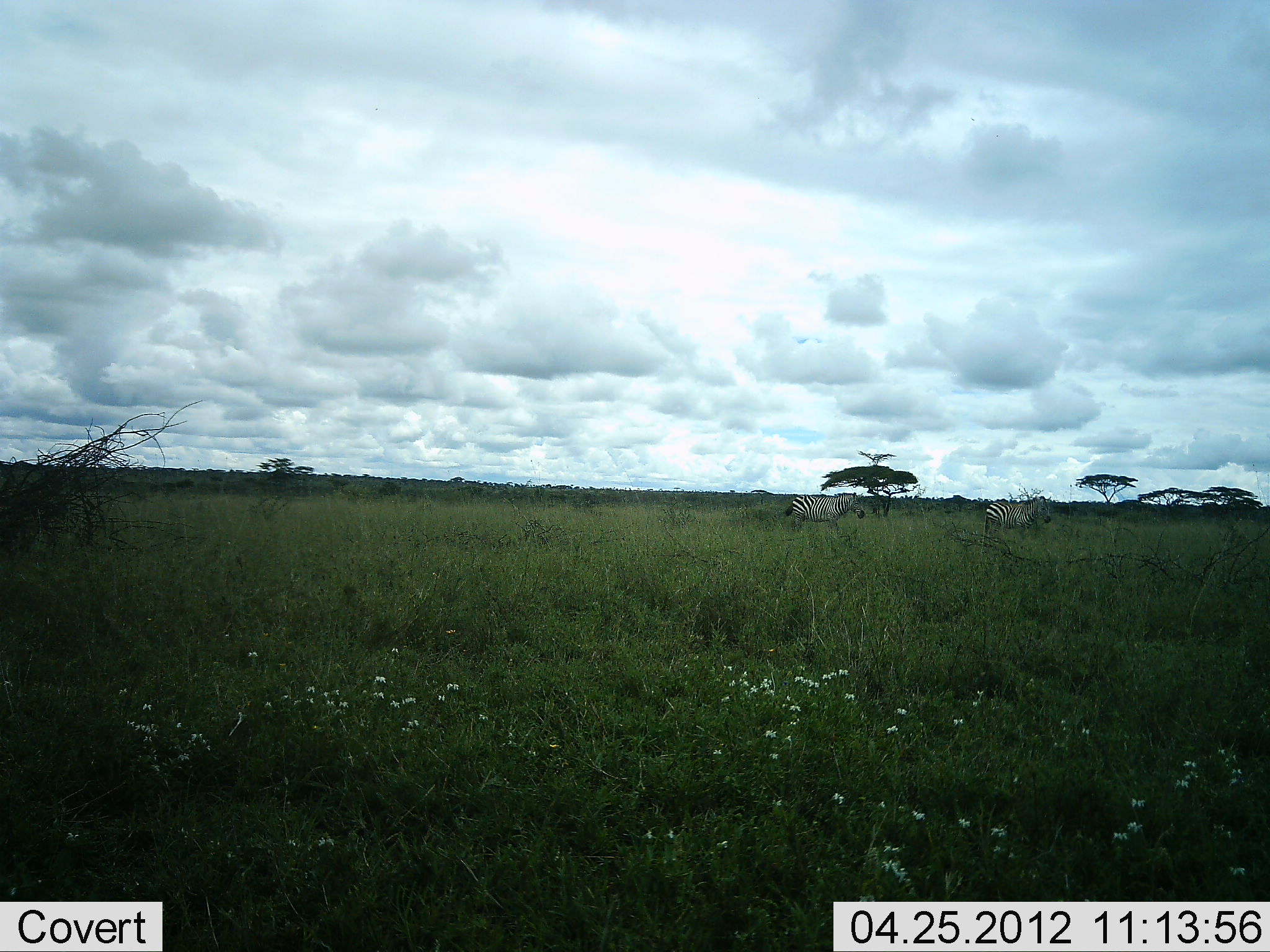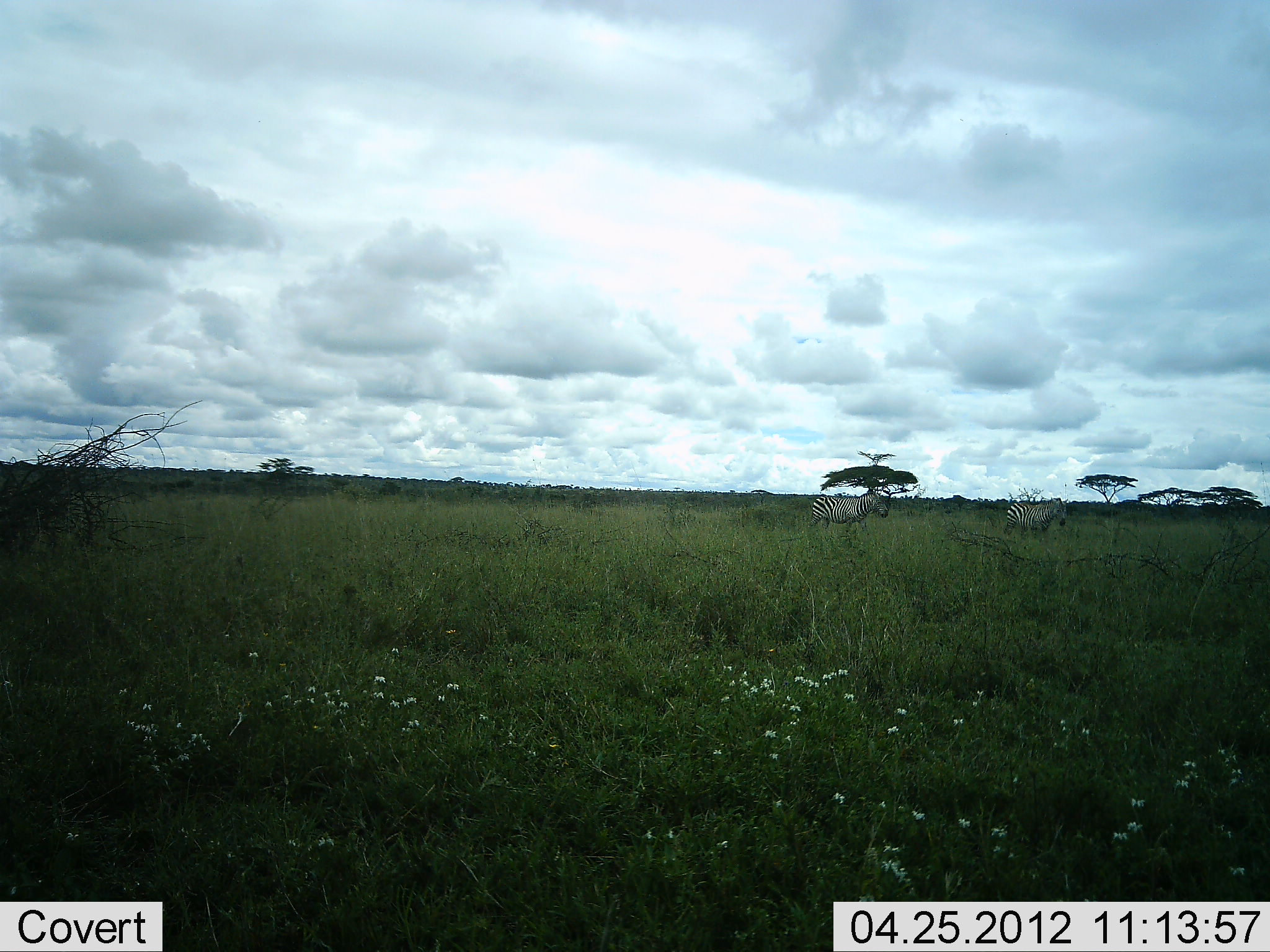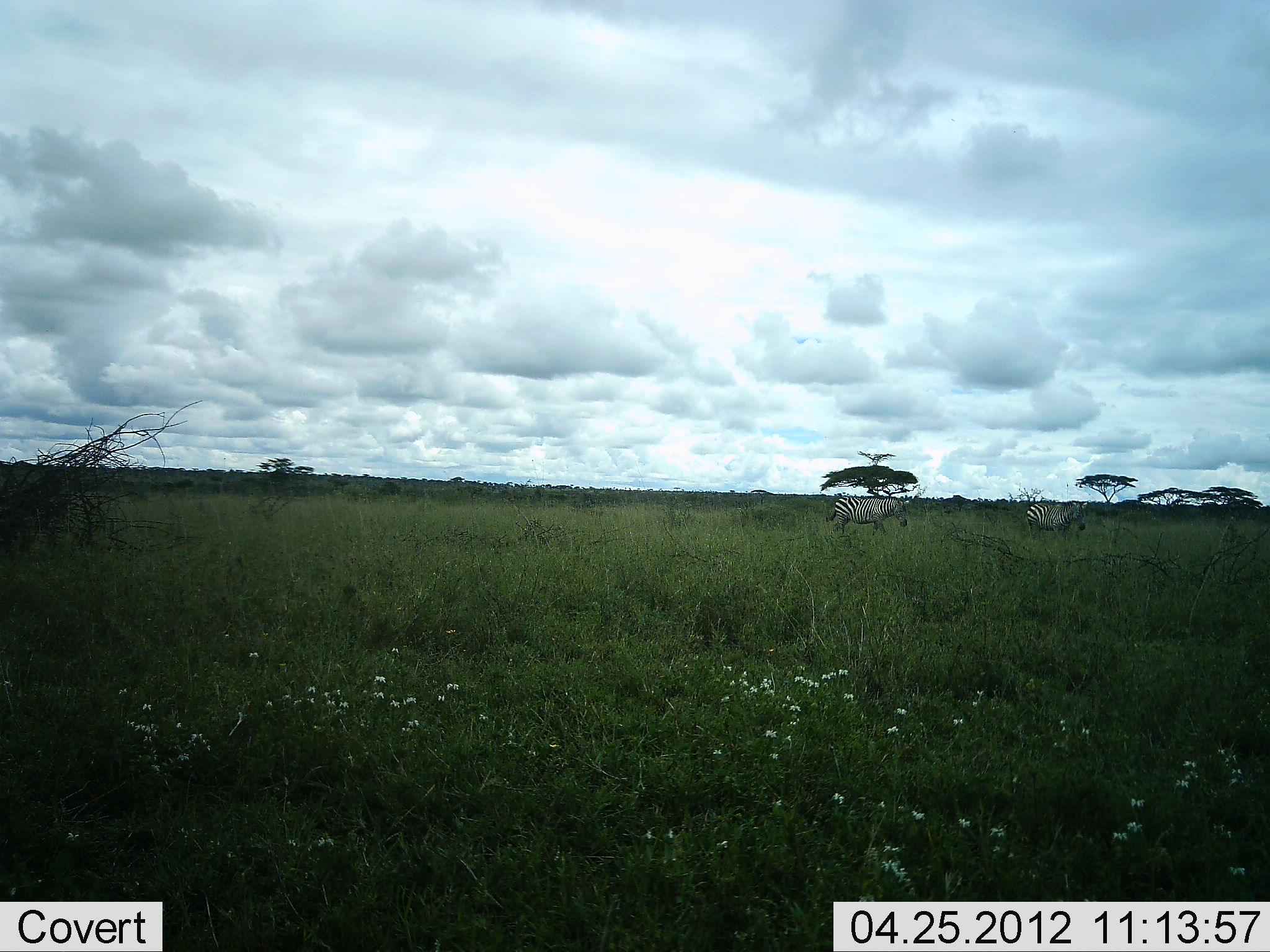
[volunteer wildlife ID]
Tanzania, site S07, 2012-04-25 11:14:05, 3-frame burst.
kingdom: Animalia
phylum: Chordata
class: Mammalia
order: Perissodactyla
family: Equidae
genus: Equus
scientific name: Equus quagga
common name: plains zebra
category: zebra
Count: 2.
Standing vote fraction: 0%.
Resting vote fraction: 0%.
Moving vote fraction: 100%.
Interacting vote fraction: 0%.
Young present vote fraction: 0%.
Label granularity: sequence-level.